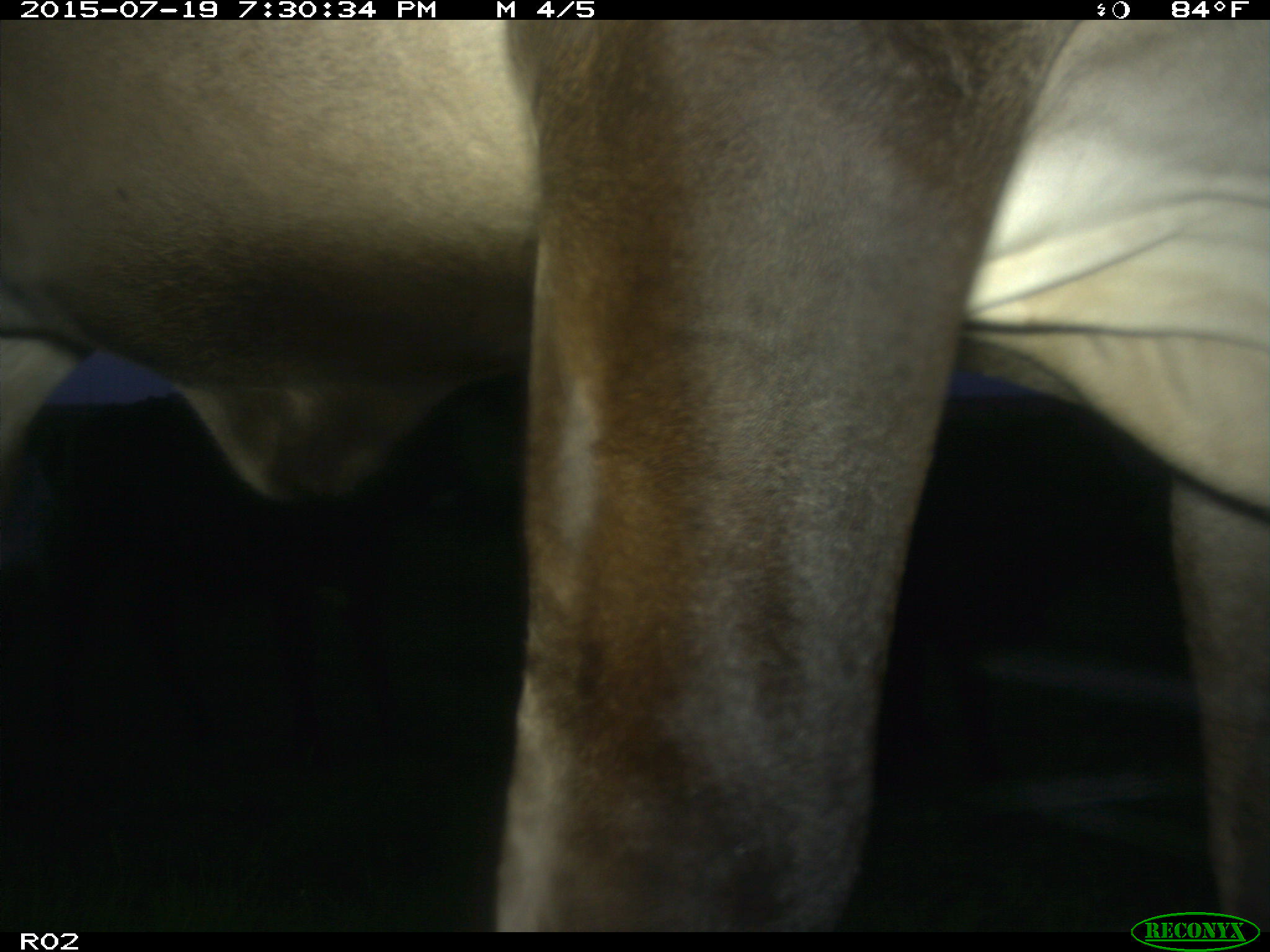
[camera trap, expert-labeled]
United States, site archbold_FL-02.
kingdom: Animalia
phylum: Chordata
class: Mammalia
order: Artiodactyla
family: Bovidae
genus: Bos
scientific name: Bos taurus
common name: domestic cow